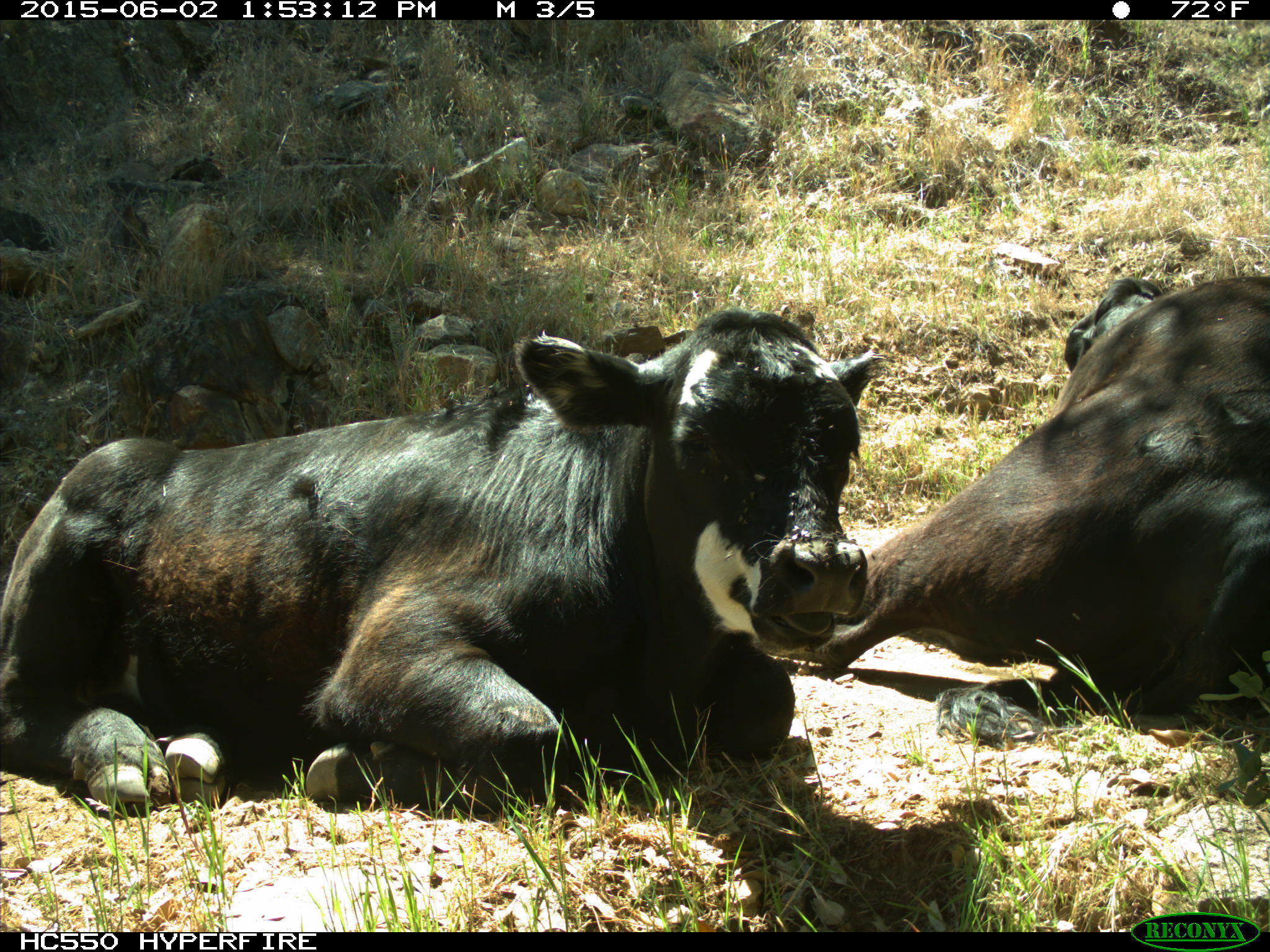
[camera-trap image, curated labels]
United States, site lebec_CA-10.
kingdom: Animalia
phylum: Chordata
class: Mammalia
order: Artiodactyla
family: Bovidae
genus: Bos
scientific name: Bos taurus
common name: domestic cow